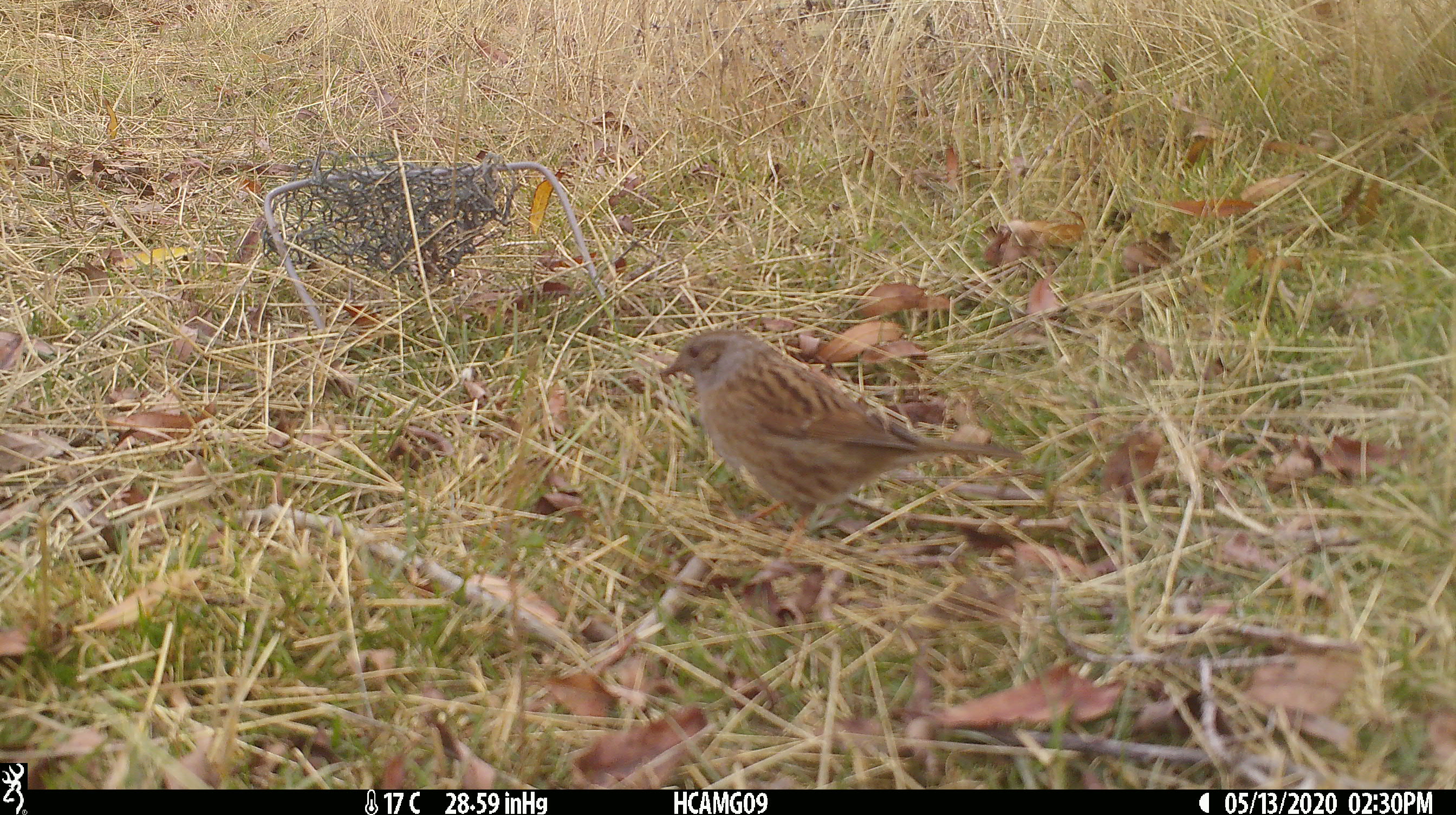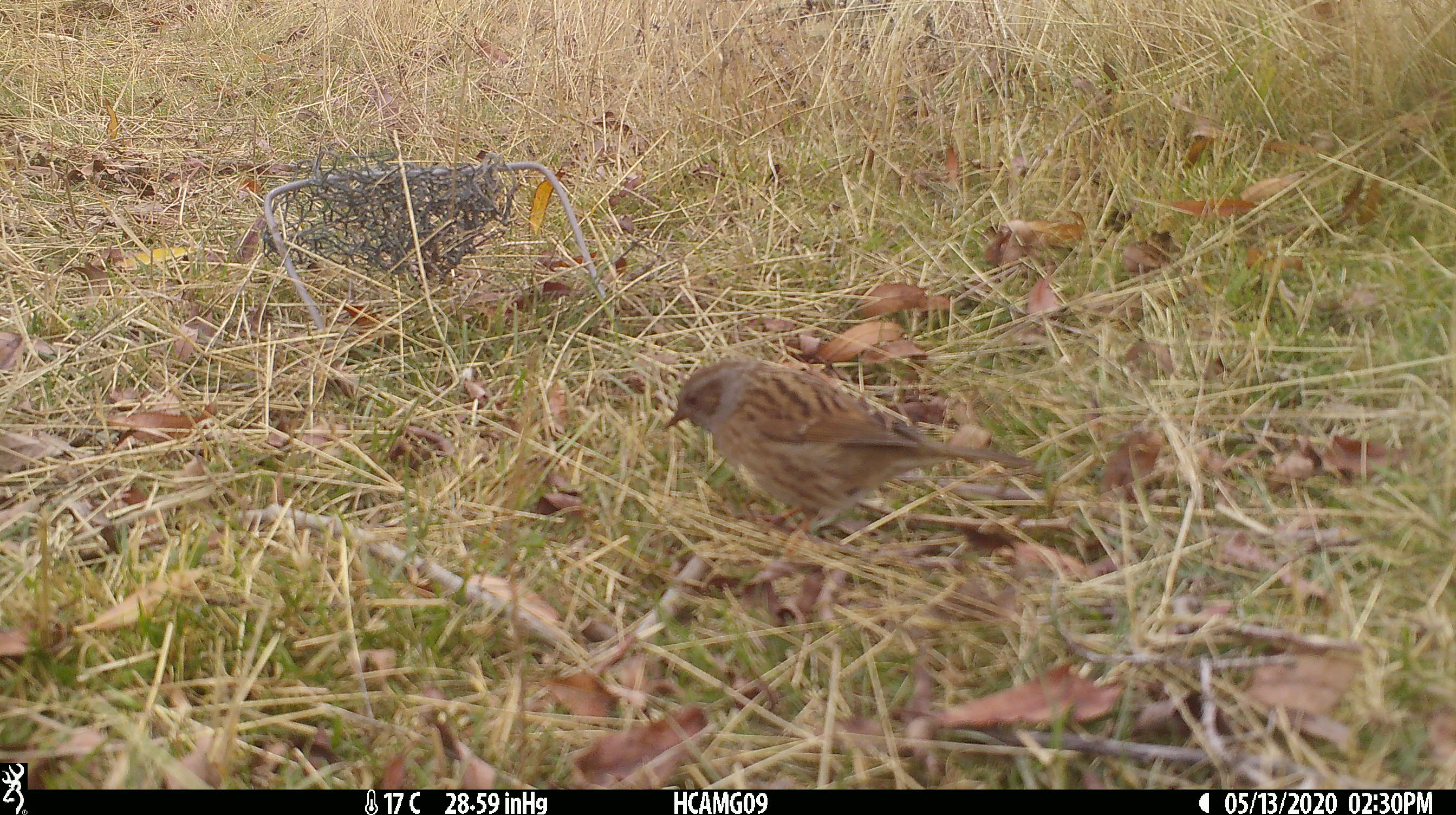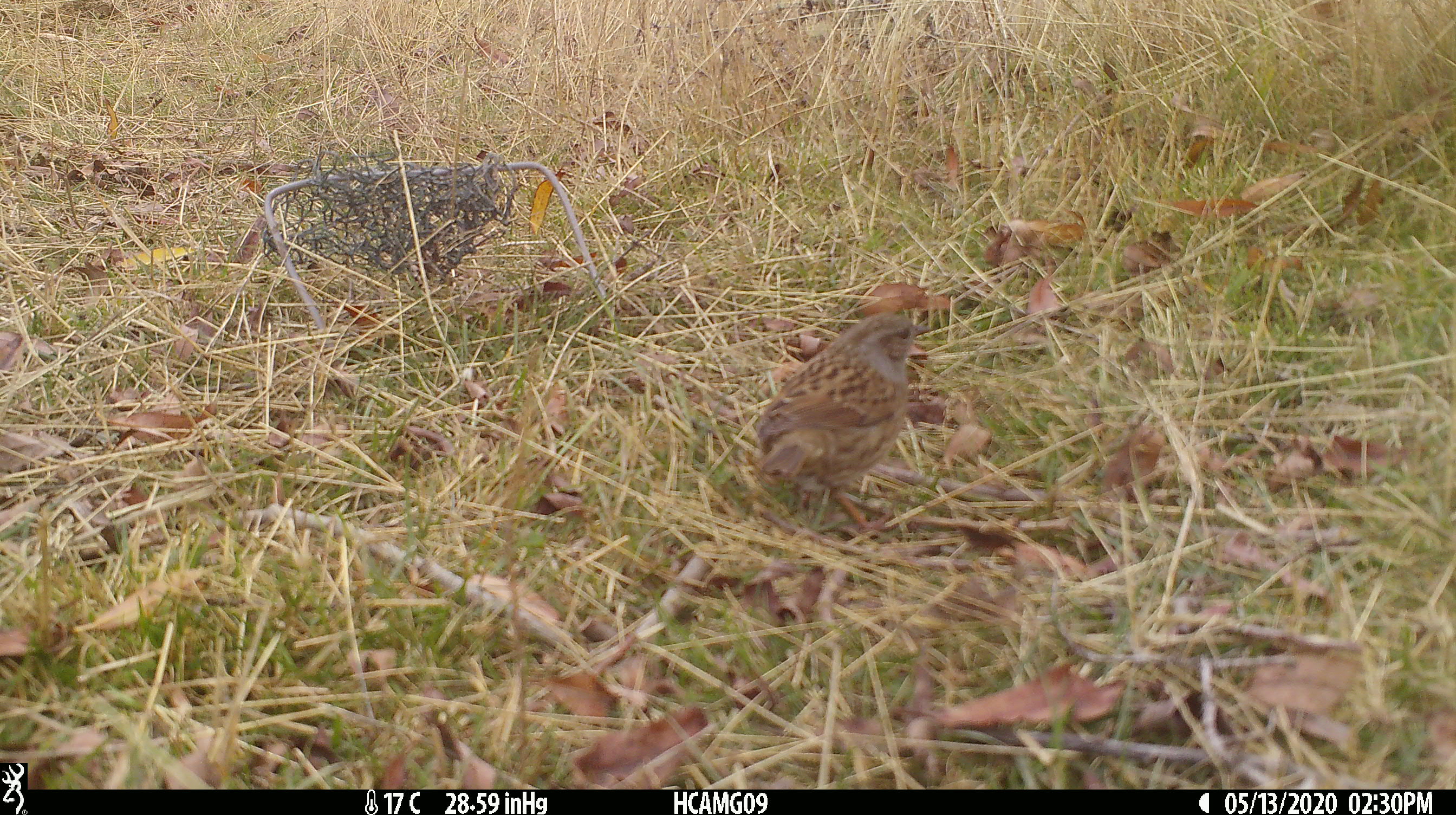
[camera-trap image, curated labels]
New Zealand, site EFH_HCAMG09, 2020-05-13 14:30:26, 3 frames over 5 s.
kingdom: Animalia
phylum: Chordata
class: Aves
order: Passeriformes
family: Prunellidae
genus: Prunella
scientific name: Prunella modularis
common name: dunnock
Dunnock (Prunella modularis).